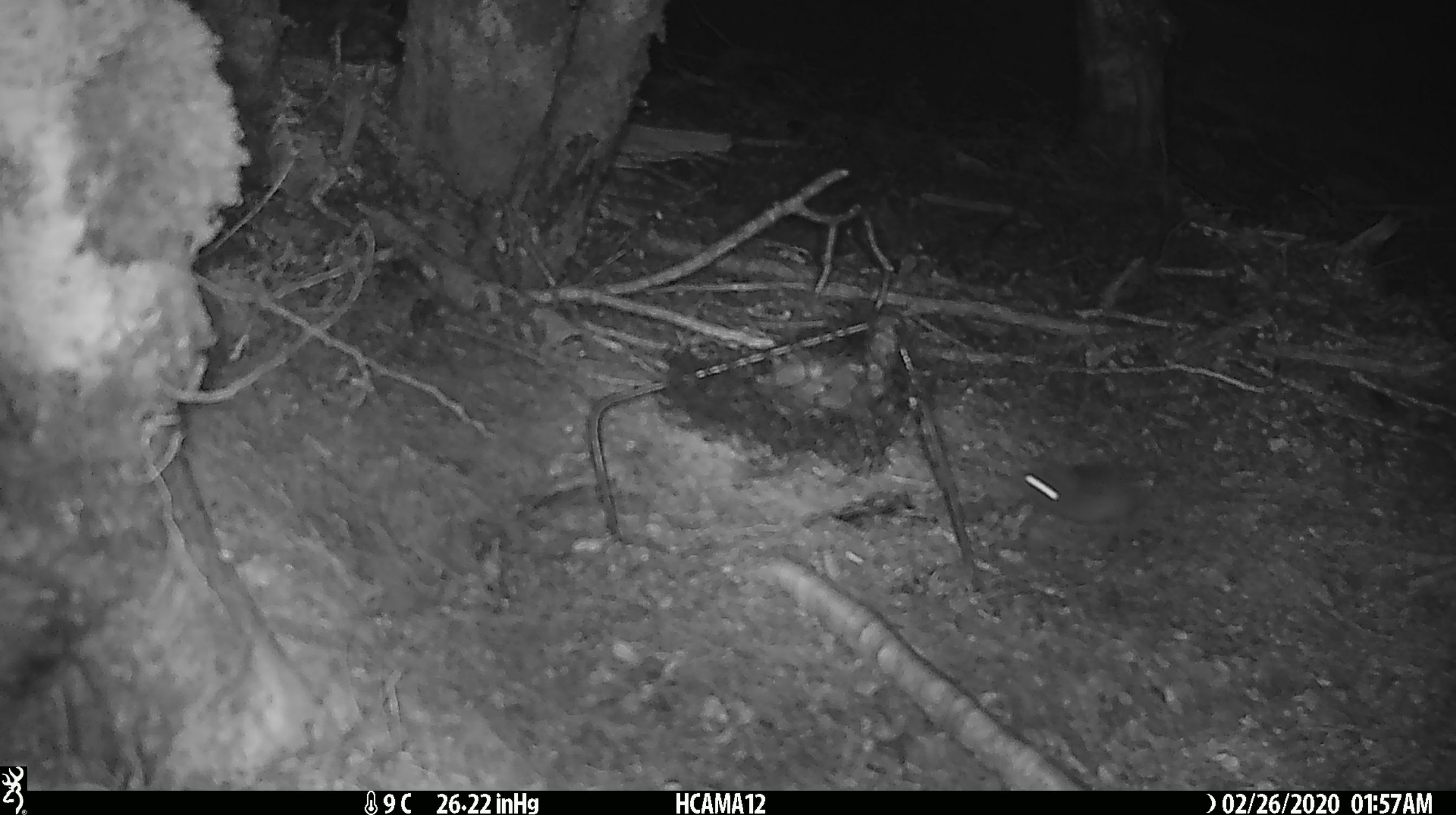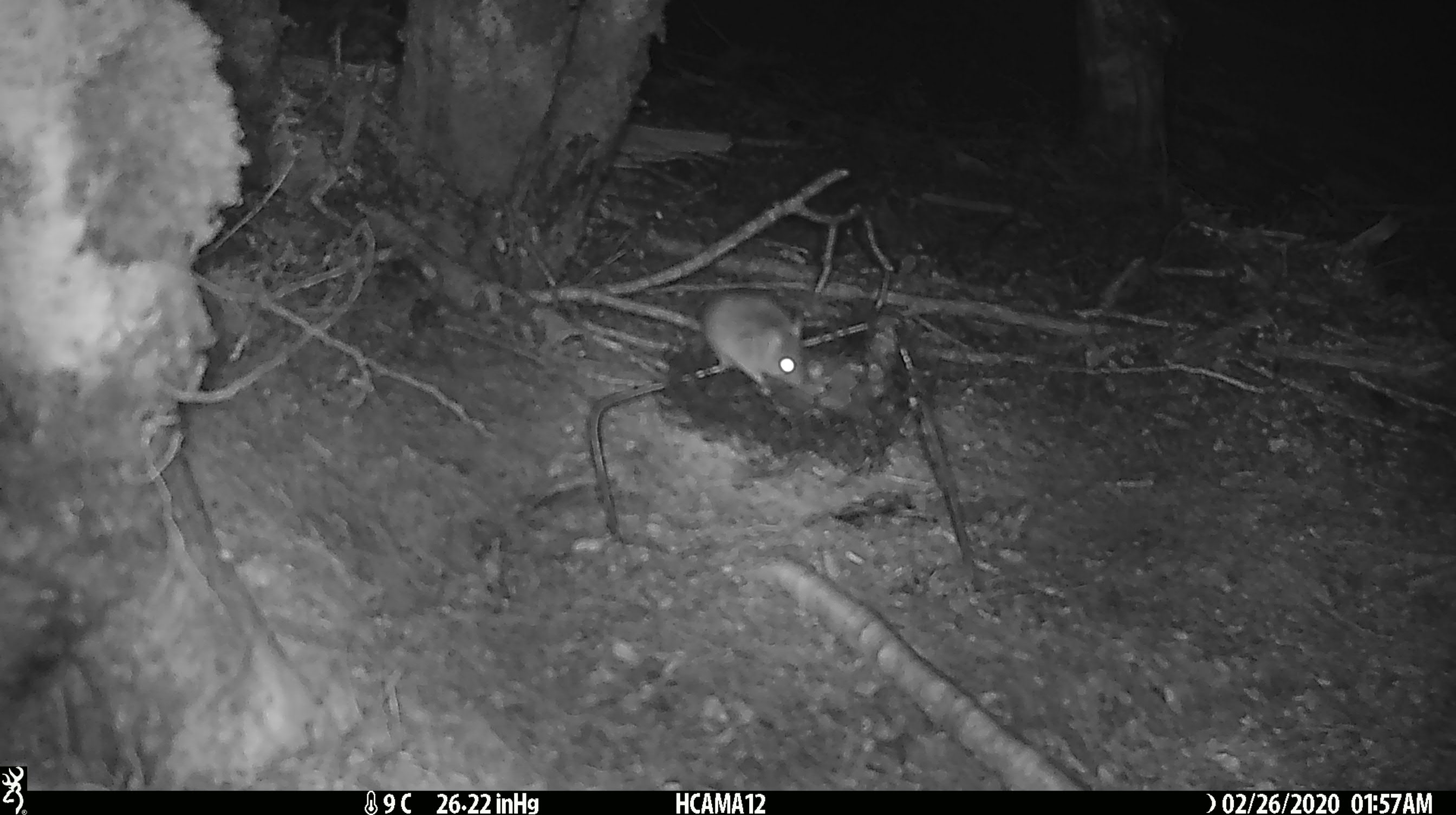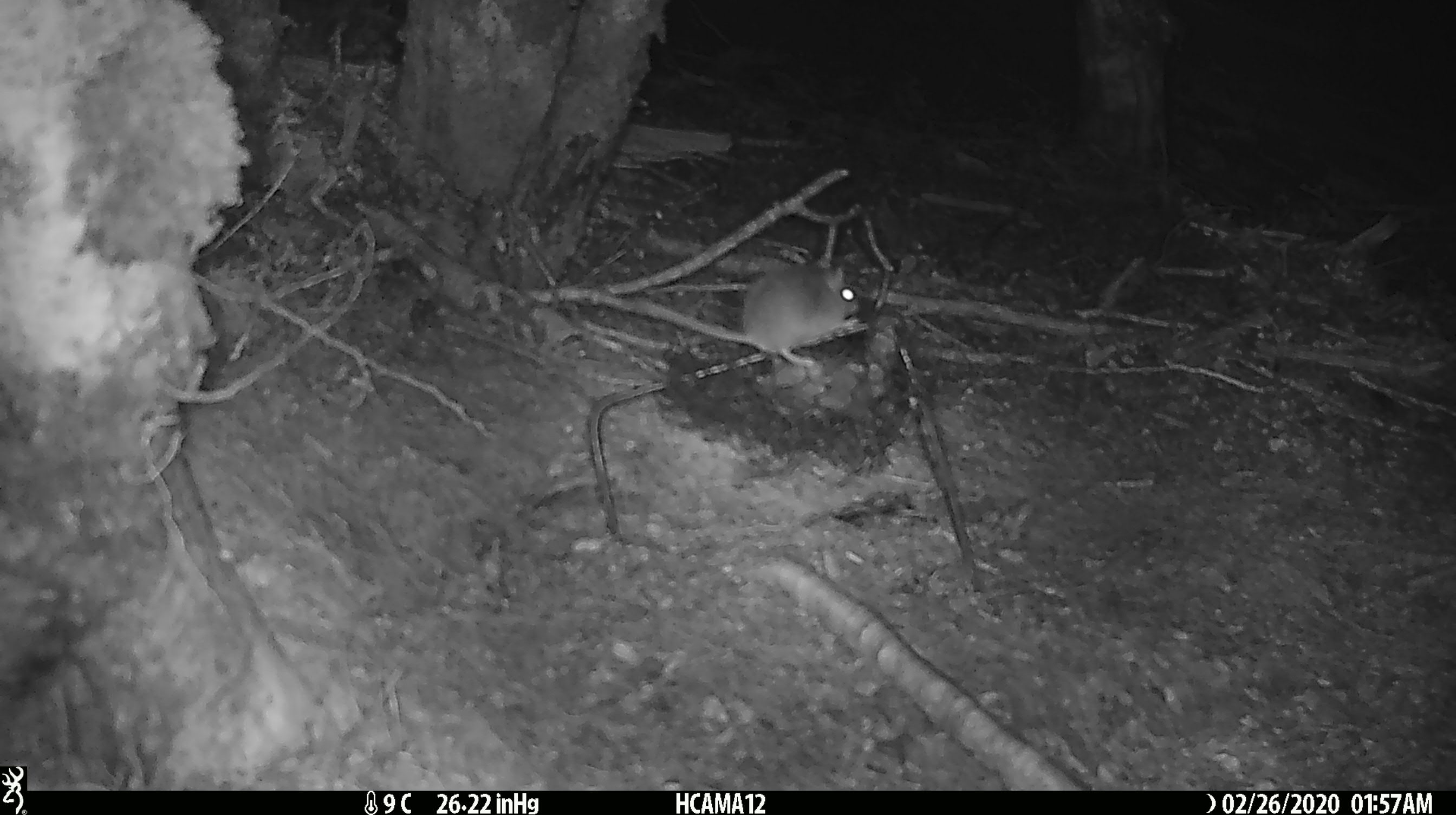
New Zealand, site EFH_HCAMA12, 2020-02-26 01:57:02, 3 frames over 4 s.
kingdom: Animalia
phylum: Chordata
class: Mammalia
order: Rodentia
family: Muridae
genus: Mus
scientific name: Mus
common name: mouse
Mouse (Mus).